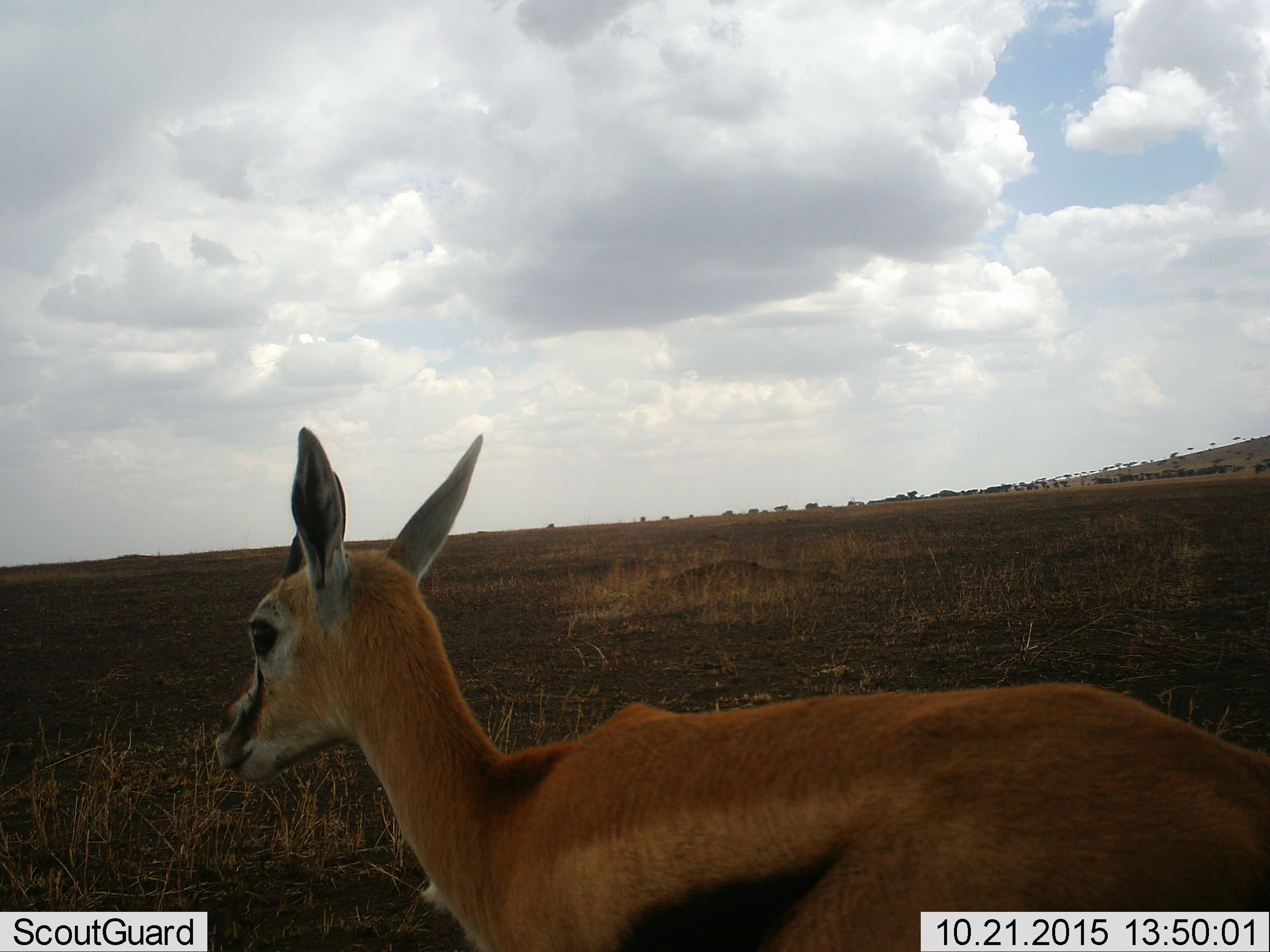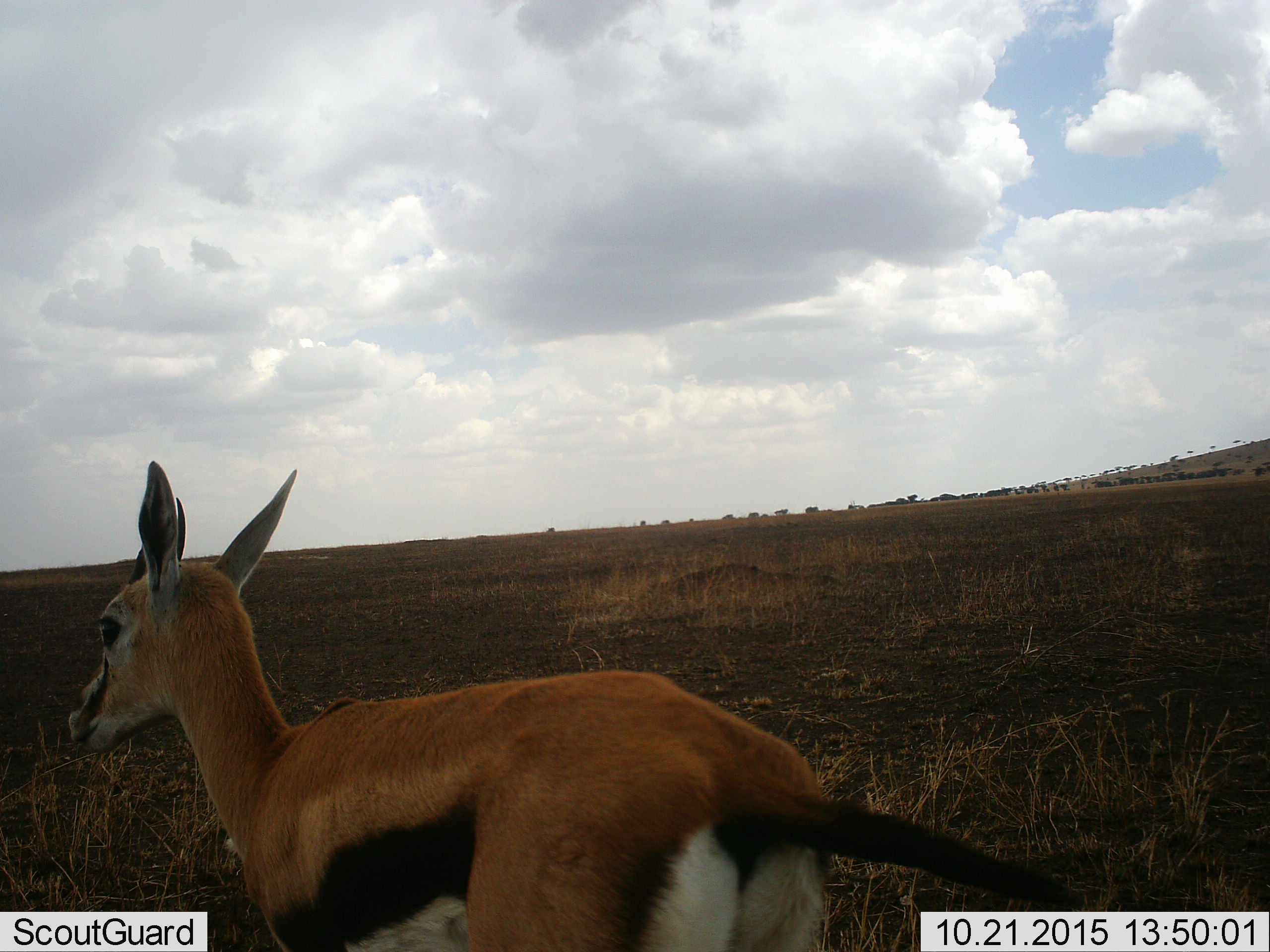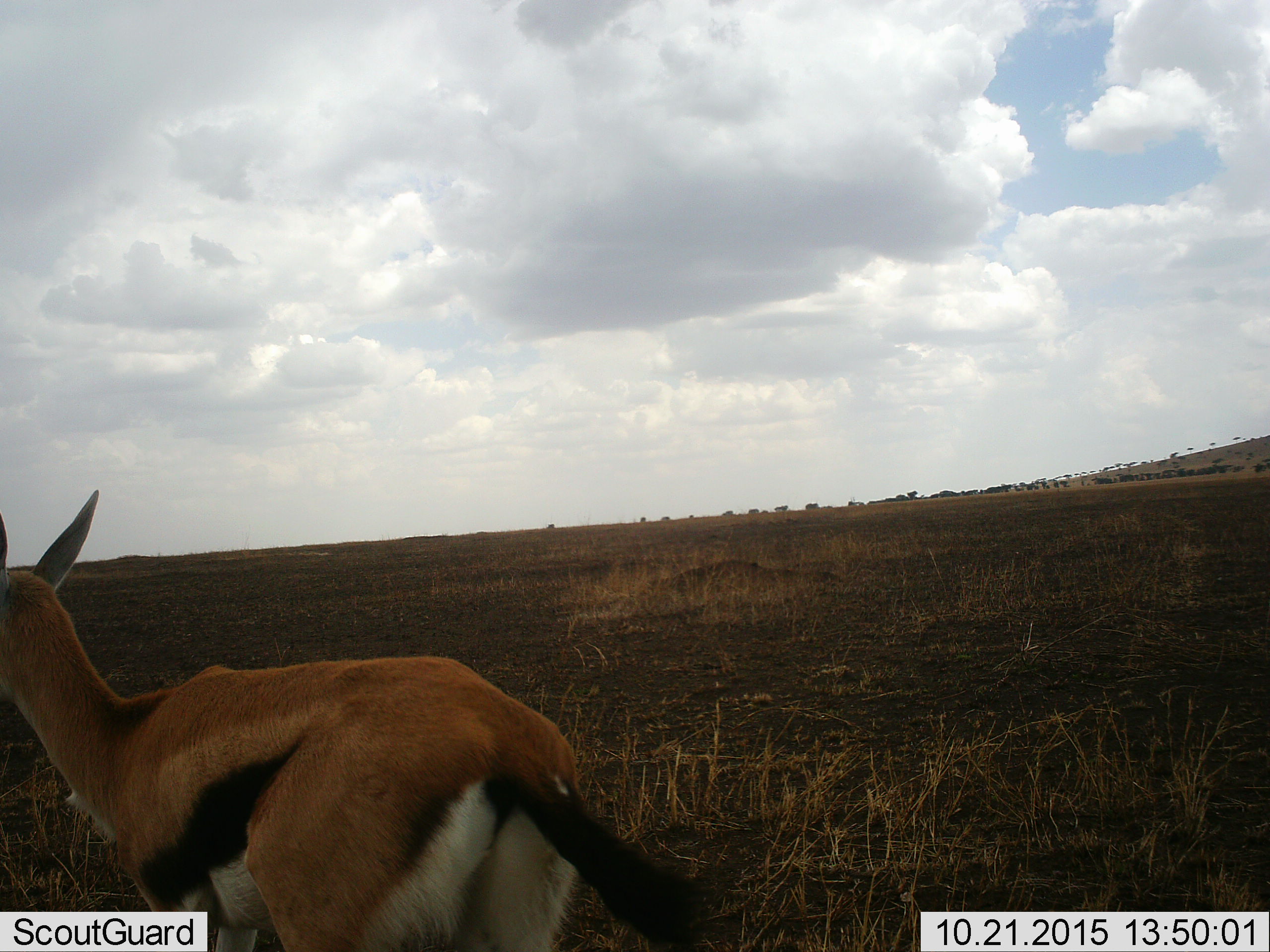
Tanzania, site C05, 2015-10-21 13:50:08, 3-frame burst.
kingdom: Animalia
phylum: Chordata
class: Mammalia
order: Artiodactyla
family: Bovidae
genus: Eudorcas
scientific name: Eudorcas thomsonii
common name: thomson's gazelle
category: gazellethomsons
Gazellethomsons (thomson's gazelle) (Eudorcas thomsonii), count 1. Behavior (volunteer vote fractions): standing 21%, resting 0%, moving 79%, interacting 0%. Young present (vote fraction): 0%. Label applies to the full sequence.